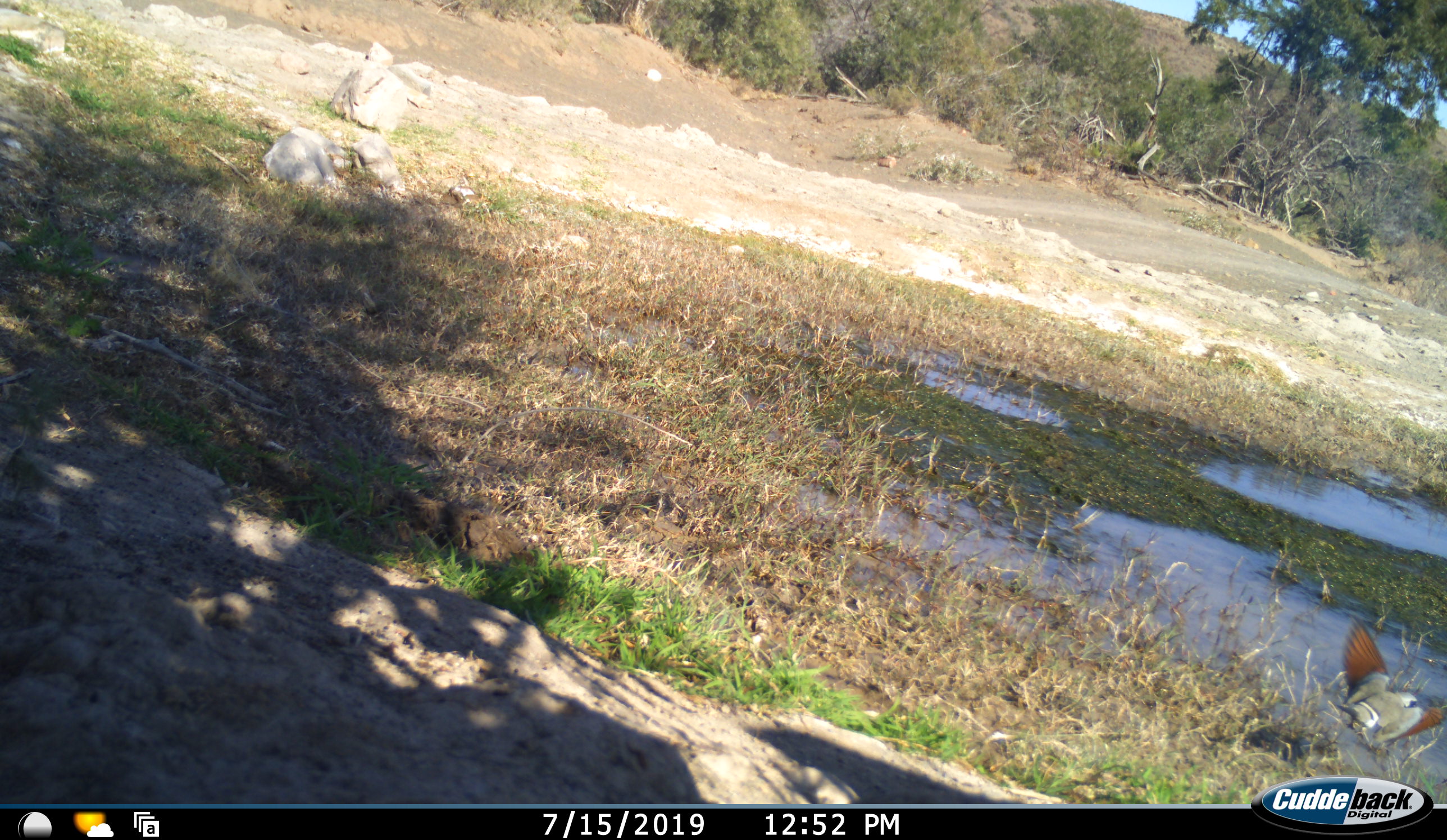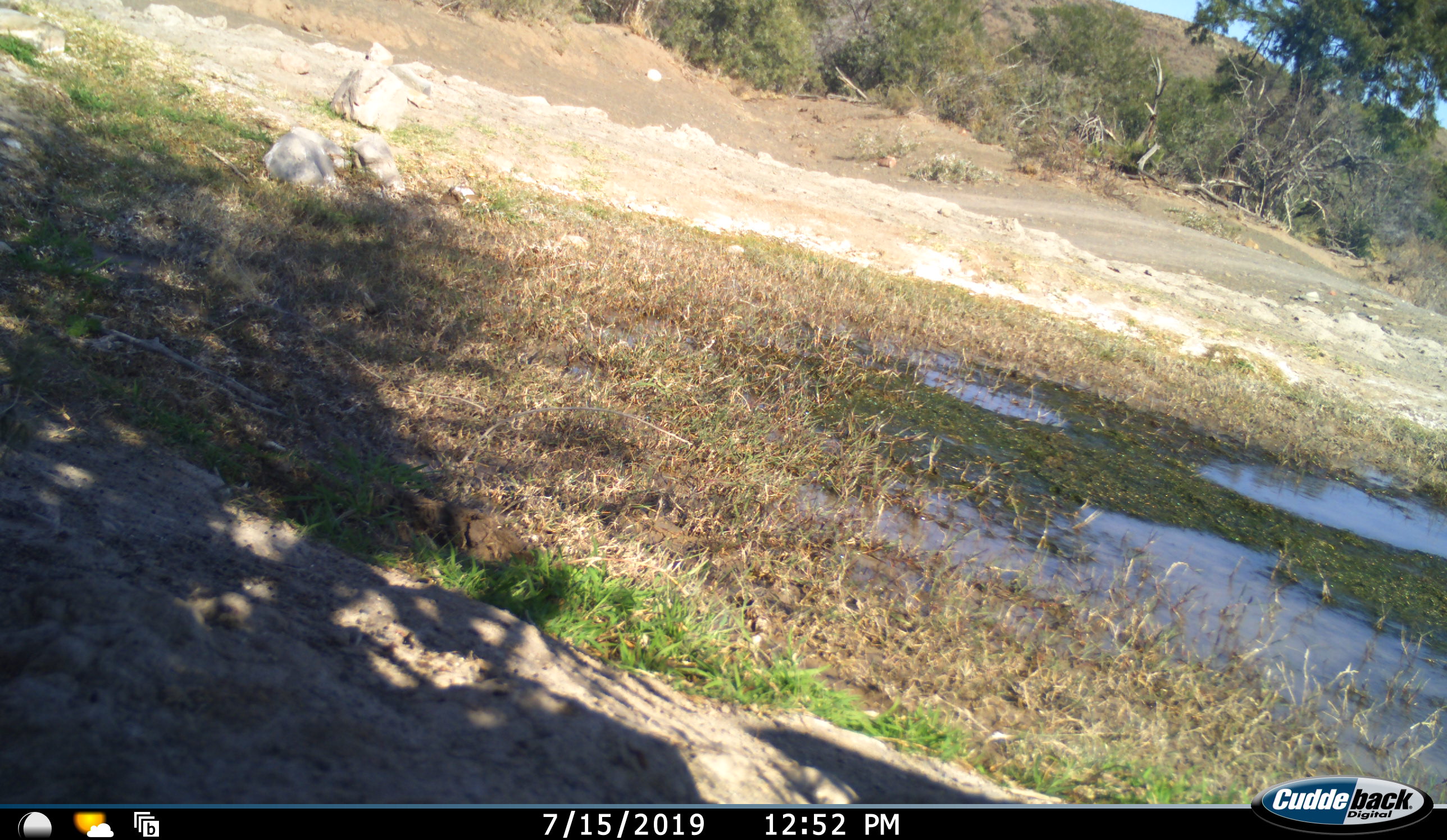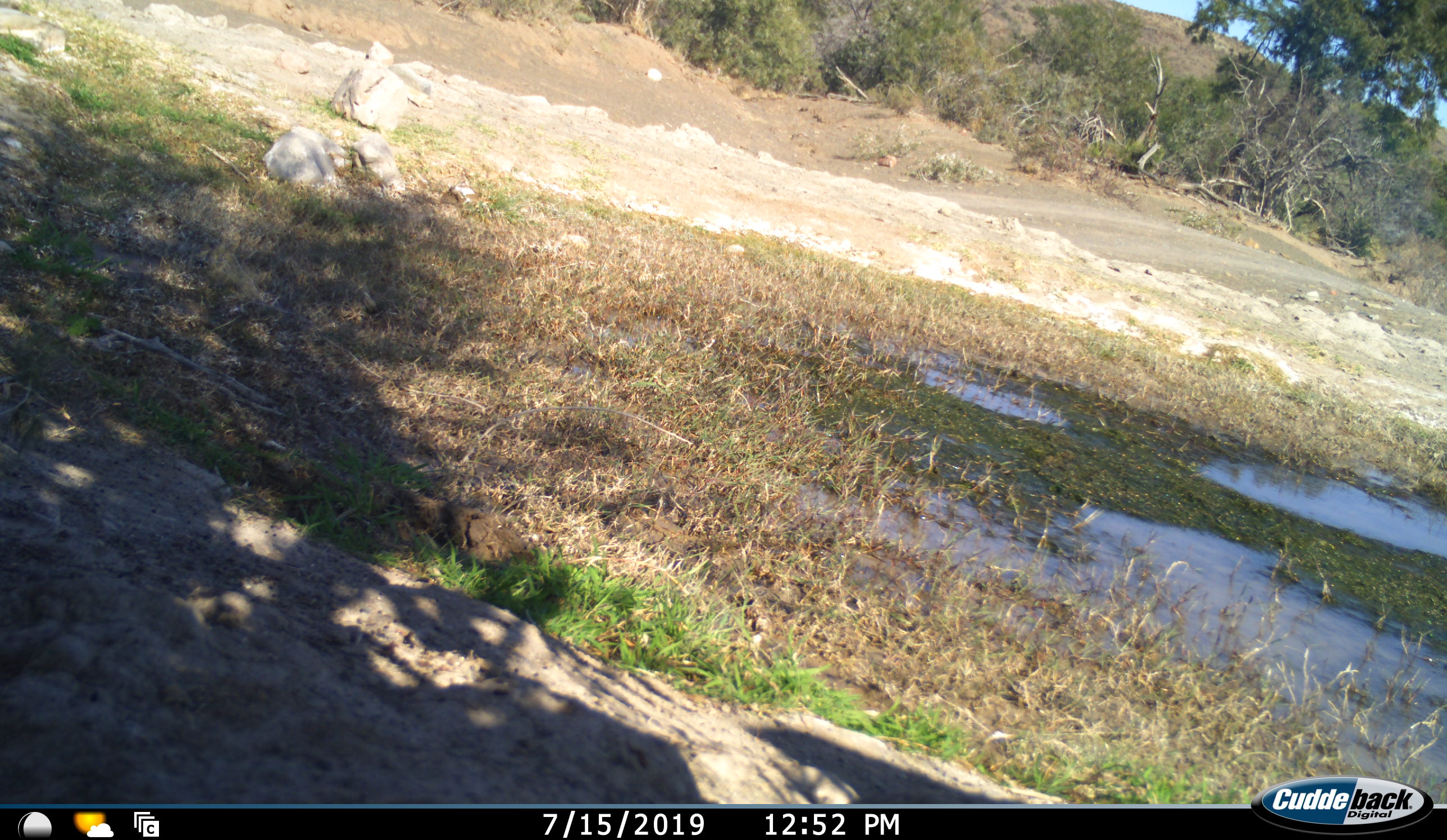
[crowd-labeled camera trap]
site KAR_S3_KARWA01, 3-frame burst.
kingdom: Animalia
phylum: Chordata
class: Aves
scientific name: Aves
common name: bird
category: birdother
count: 1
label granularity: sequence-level